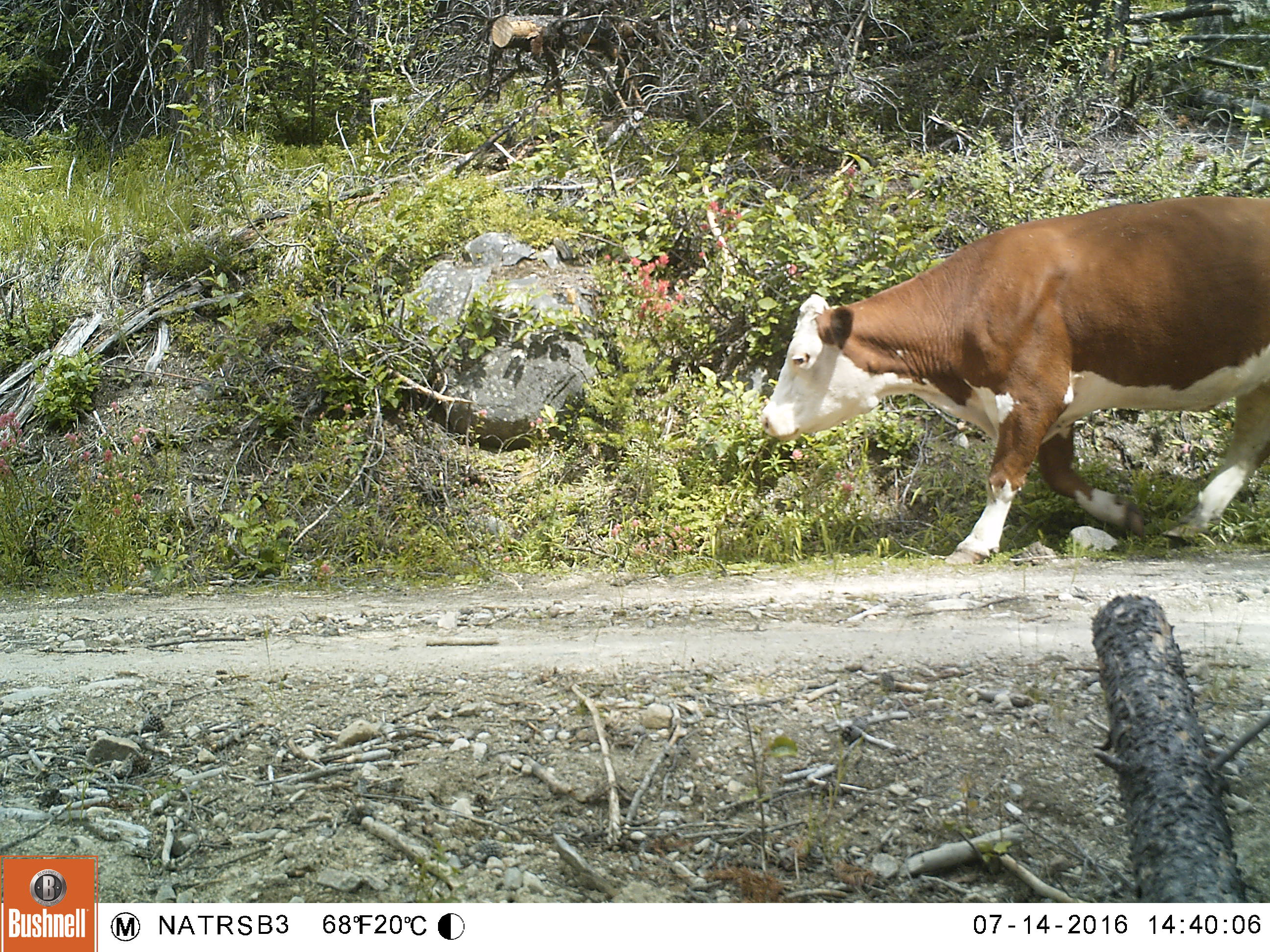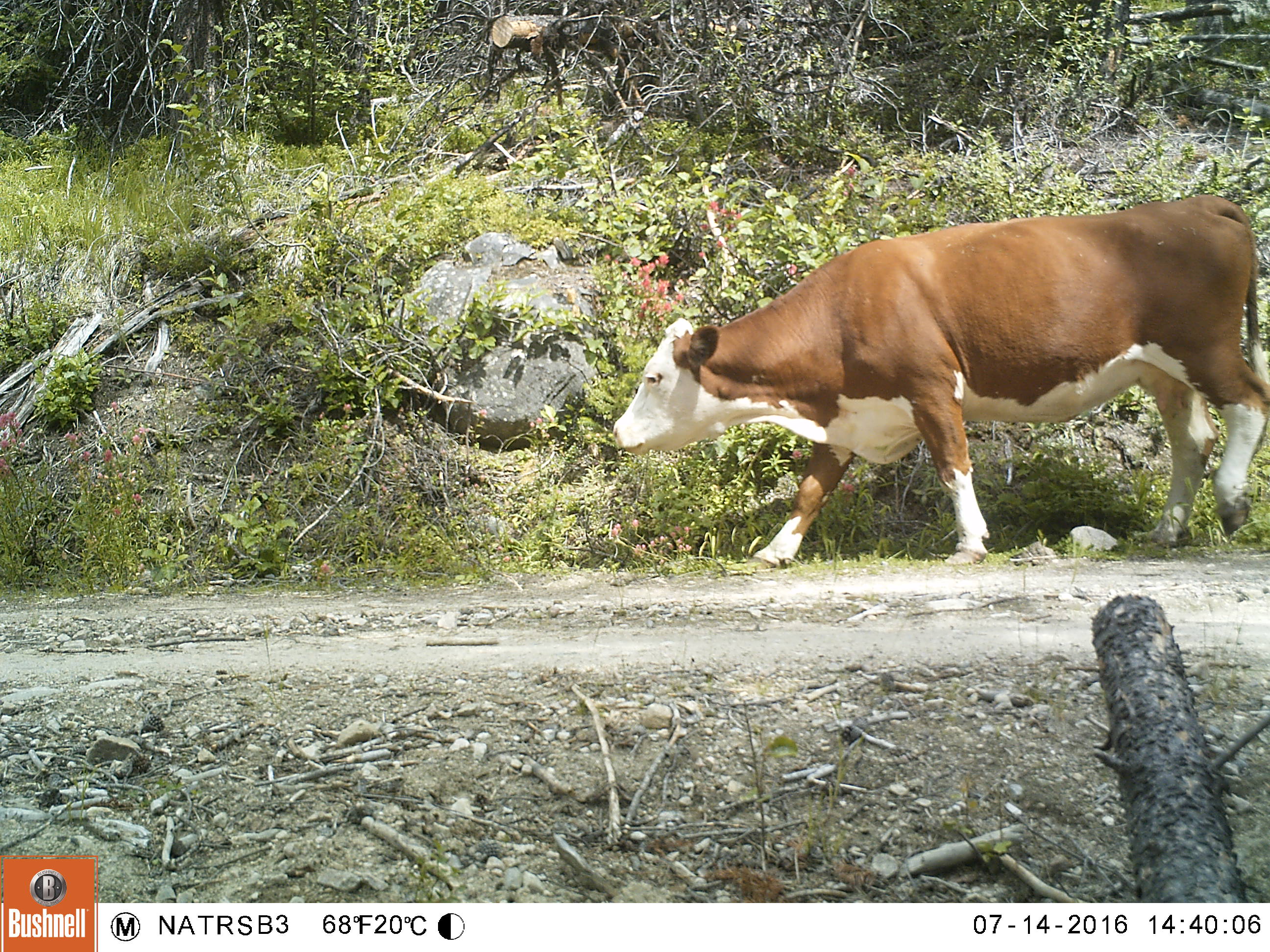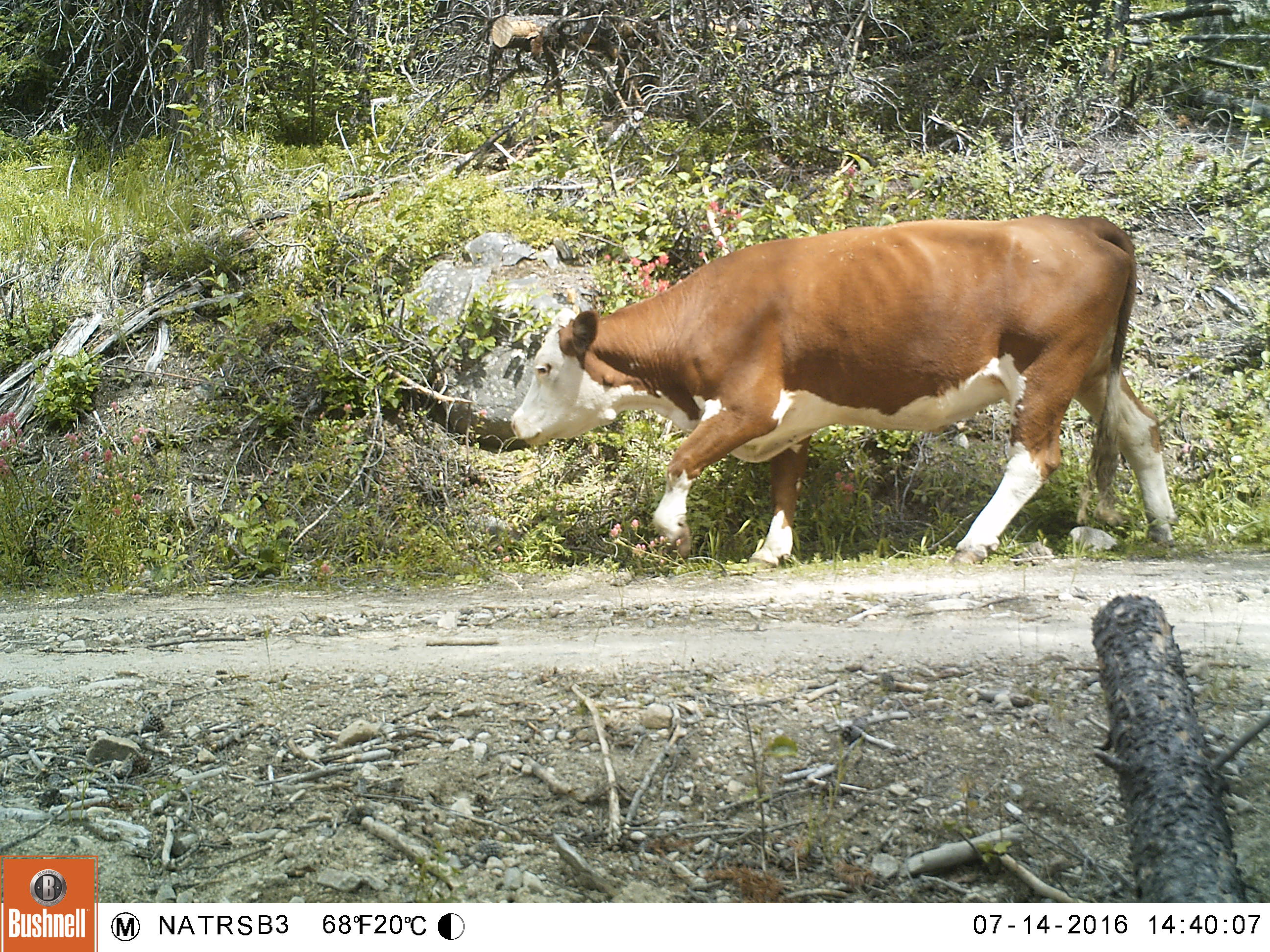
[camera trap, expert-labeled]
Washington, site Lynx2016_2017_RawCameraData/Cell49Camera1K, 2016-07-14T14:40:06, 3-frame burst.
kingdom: Animalia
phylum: Chordata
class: Mammalia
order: Artiodactyla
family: Bovidae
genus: Bos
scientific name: Bos taurus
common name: domestic cattle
Domestic cattle (Bos taurus). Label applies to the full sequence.